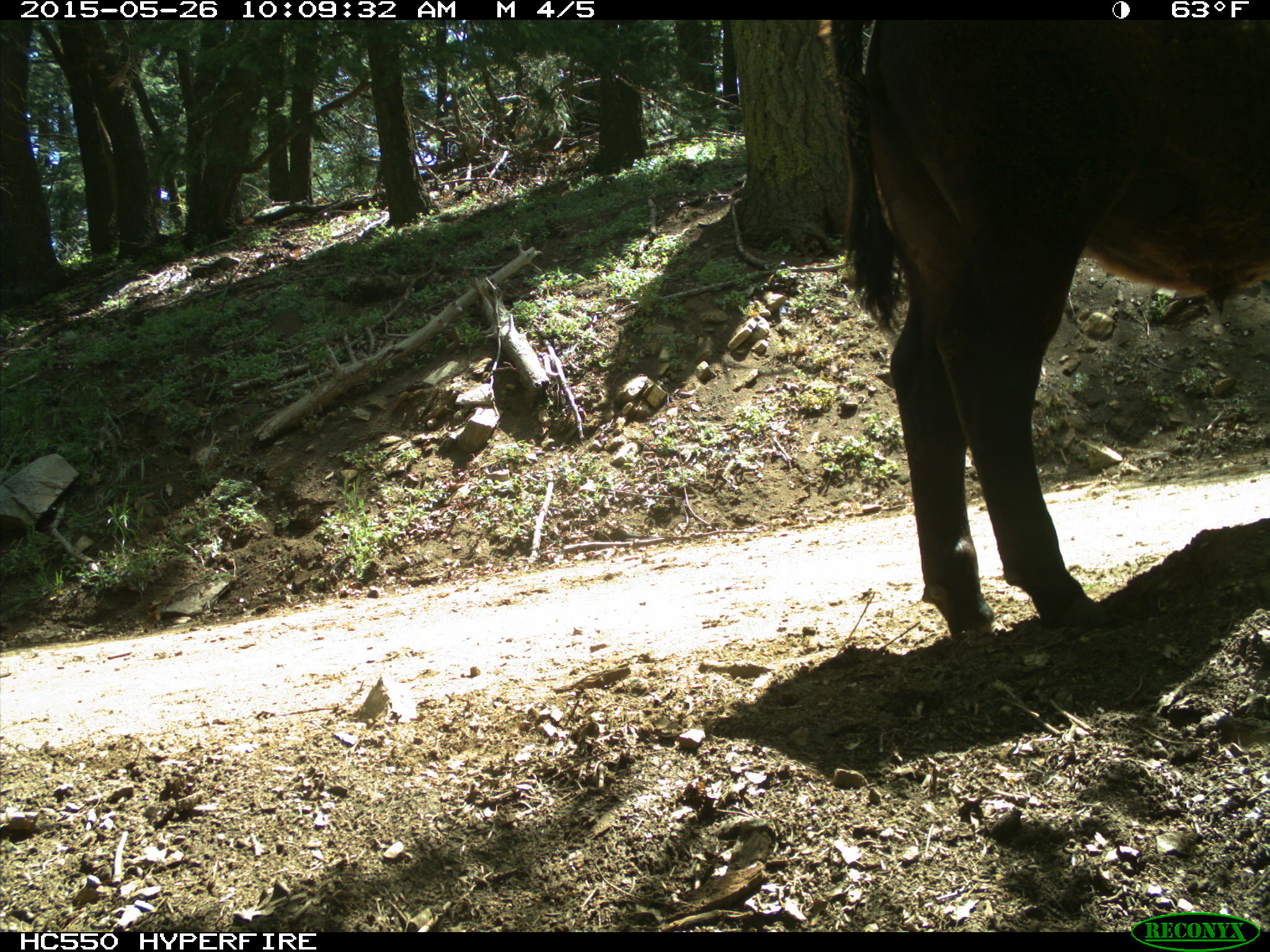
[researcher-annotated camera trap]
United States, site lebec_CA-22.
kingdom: Animalia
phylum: Chordata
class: Mammalia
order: Artiodactyla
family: Bovidae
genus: Bos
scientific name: Bos taurus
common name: domestic cow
Bos taurus (domestic cow).